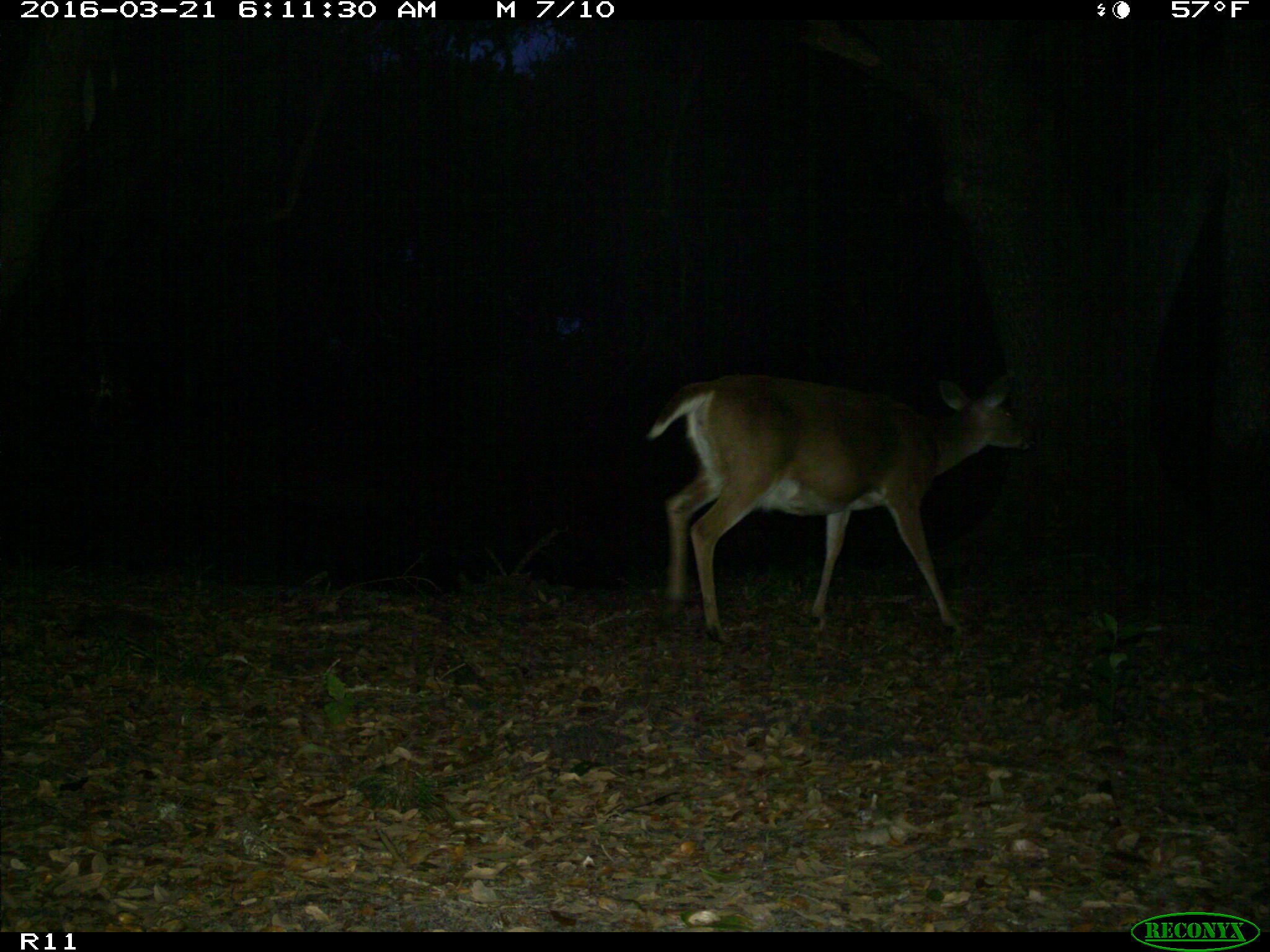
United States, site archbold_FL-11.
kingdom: Animalia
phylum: Chordata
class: Mammalia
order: Artiodactyla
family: Cervidae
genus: Odocoileus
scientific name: Odocoileus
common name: deer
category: unidentified deer